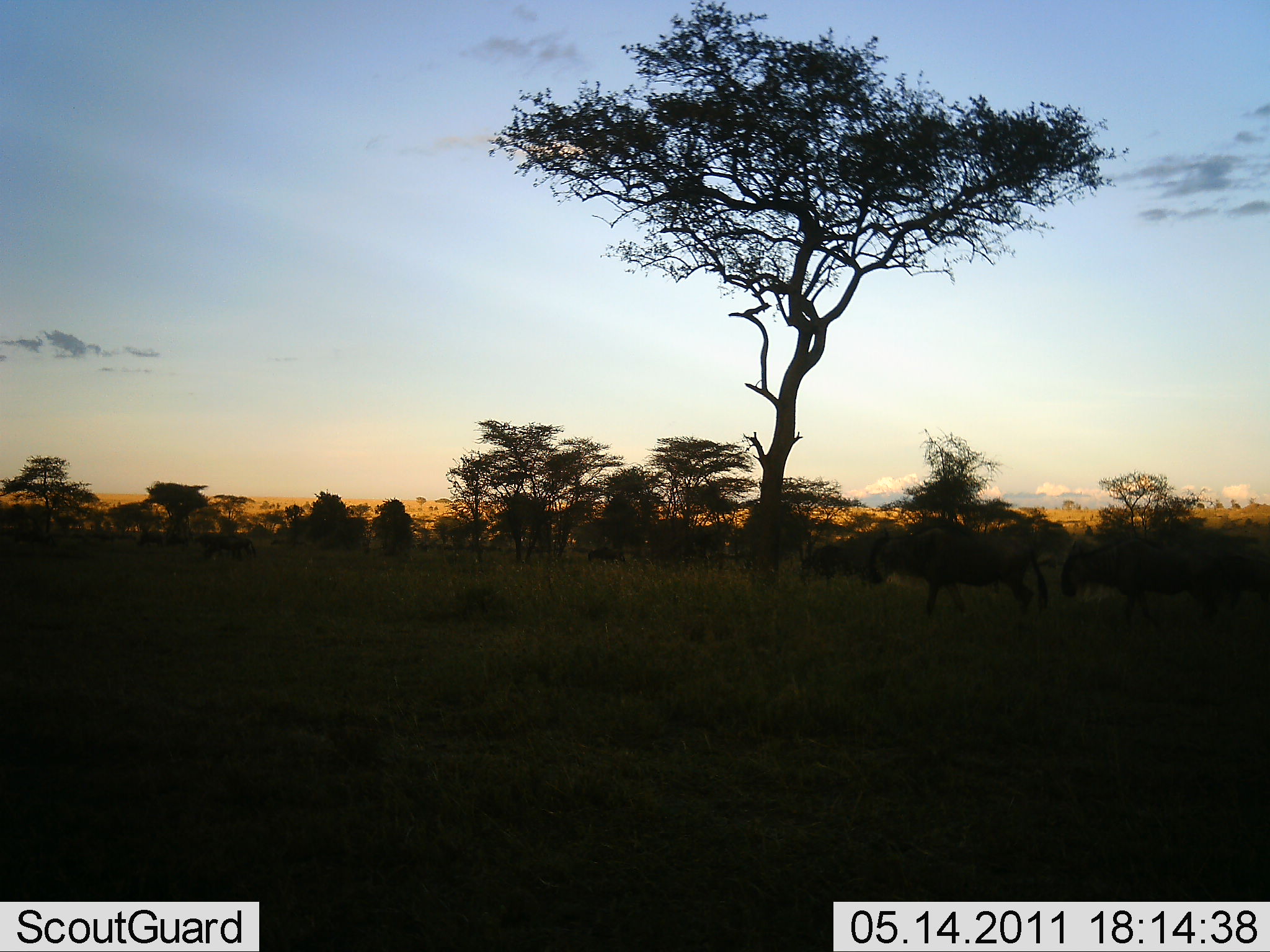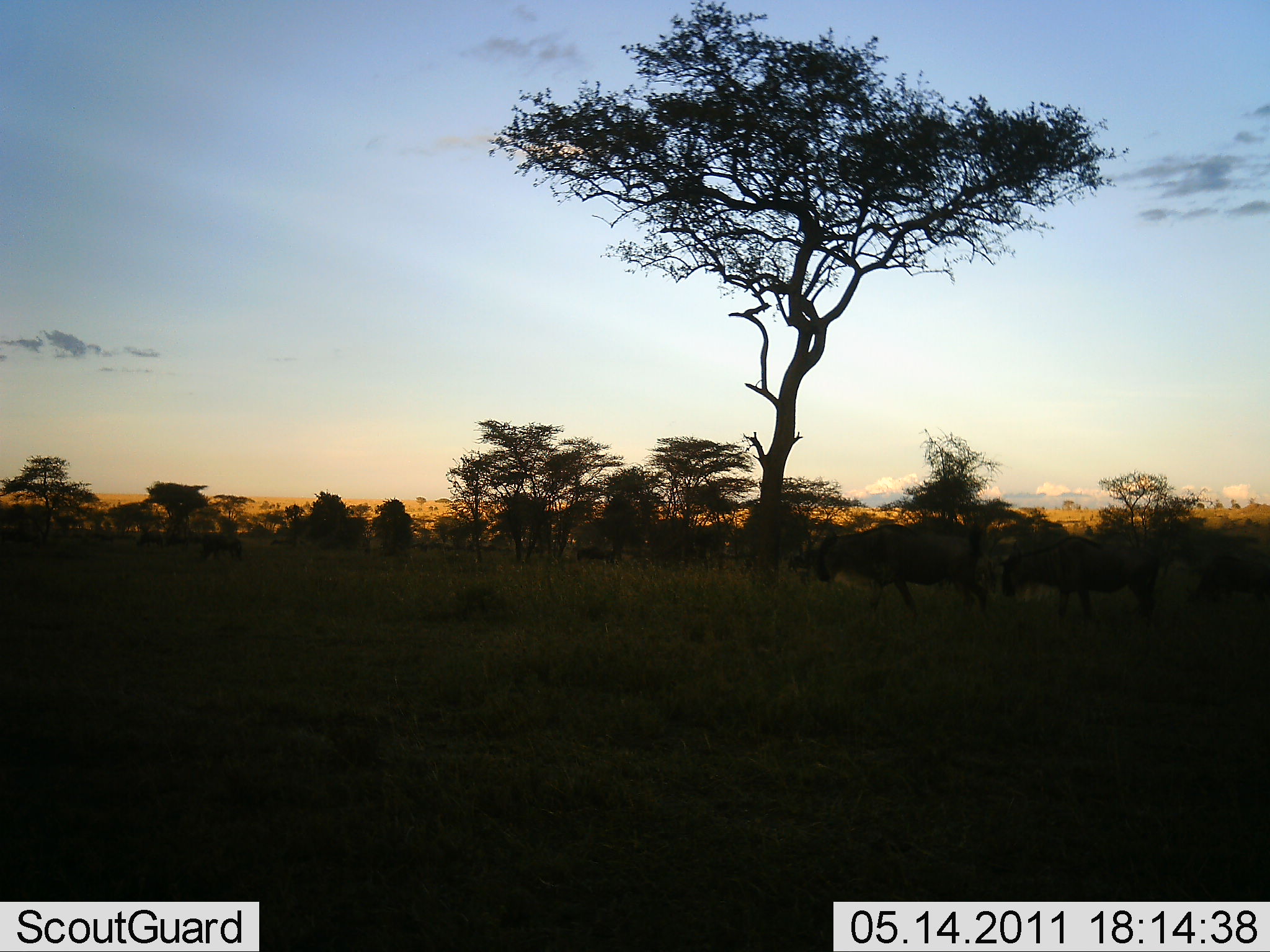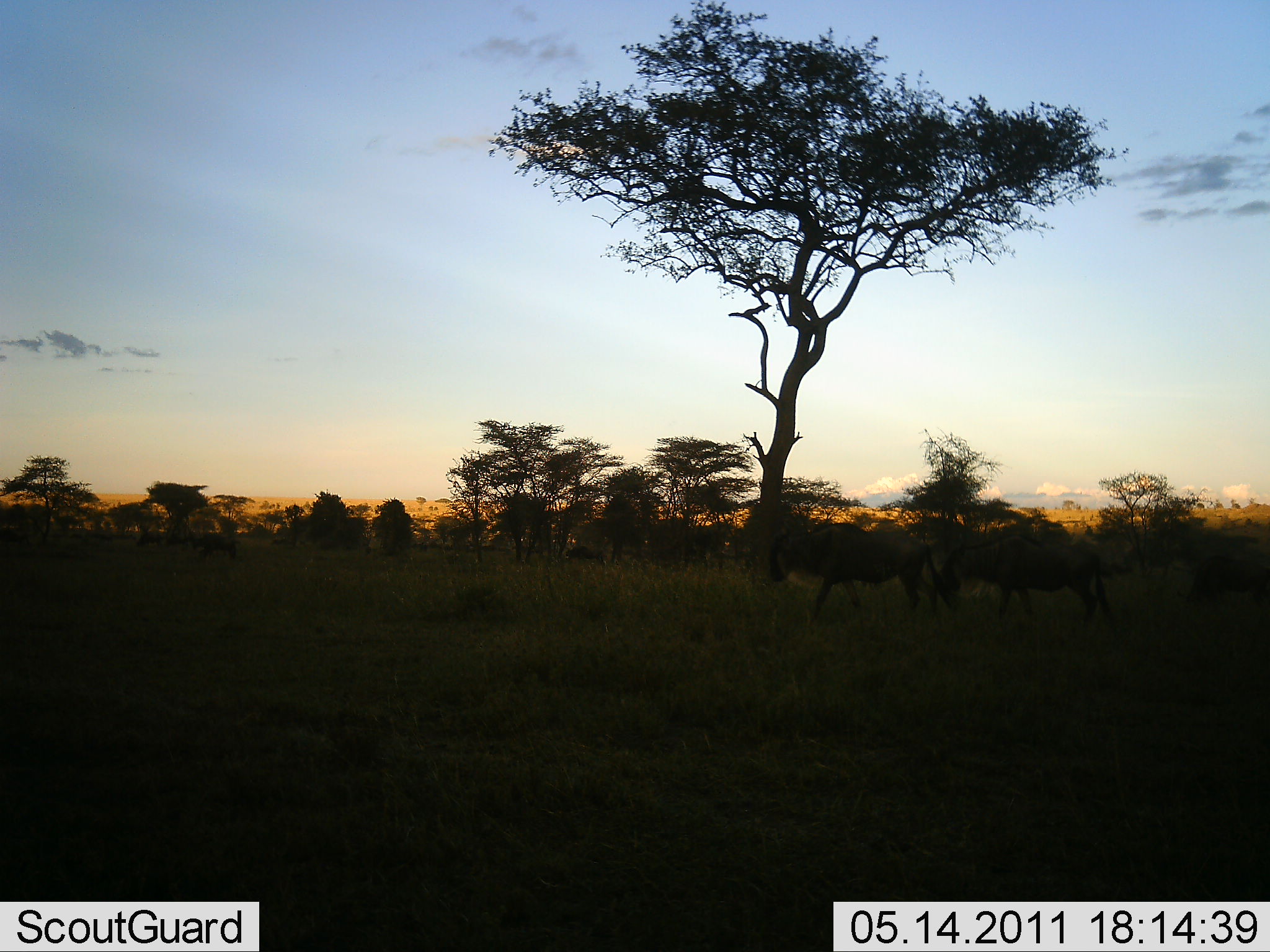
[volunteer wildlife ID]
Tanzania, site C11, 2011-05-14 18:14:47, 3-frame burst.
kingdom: Animalia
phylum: Chordata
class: Mammalia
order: Artiodactyla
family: Bovidae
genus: Connochaetes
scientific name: Connochaetes taurinus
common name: blue wildebeest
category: wildebeest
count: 3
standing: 0%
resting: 0%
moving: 100%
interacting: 0%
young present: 0%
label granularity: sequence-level